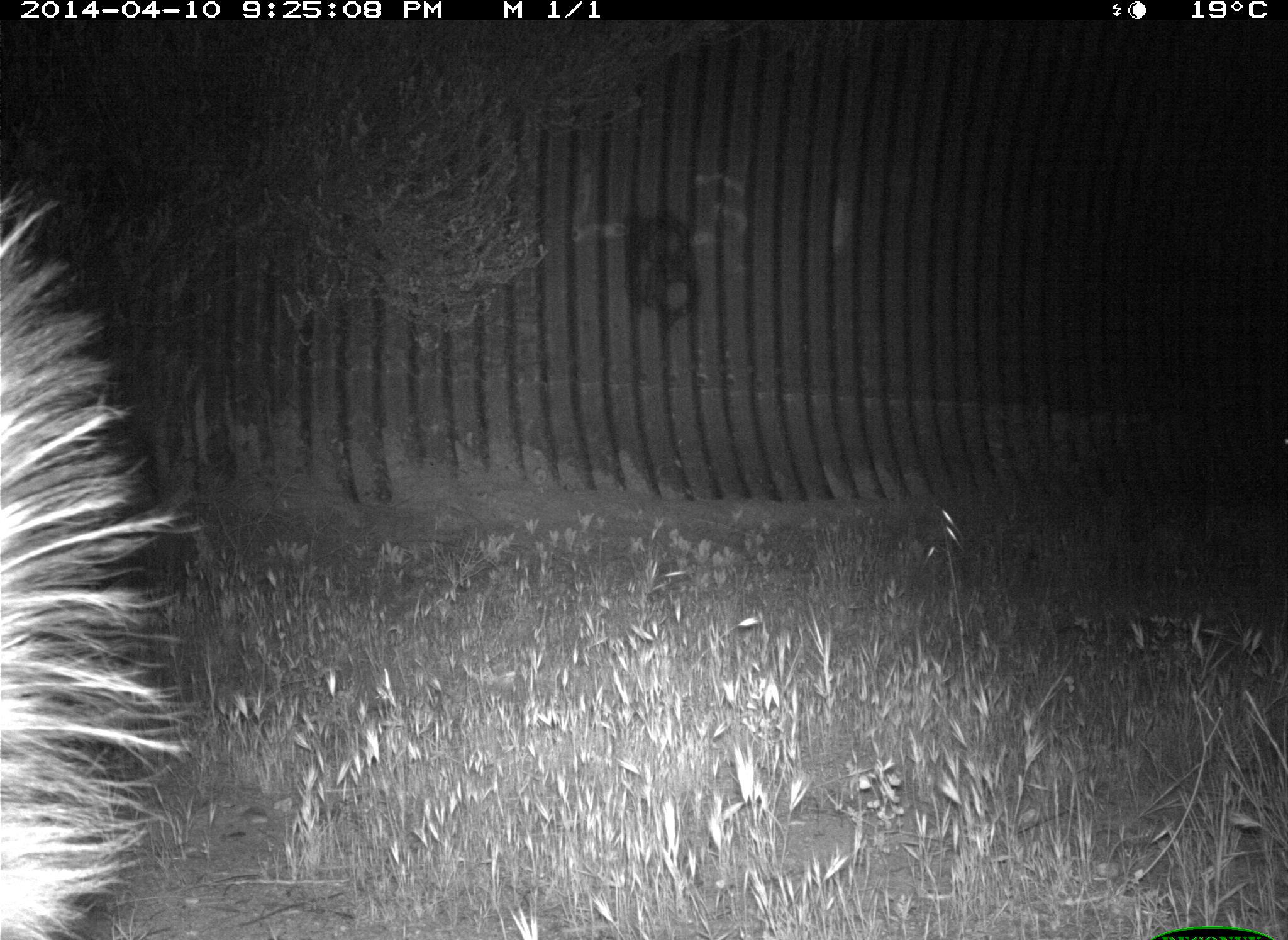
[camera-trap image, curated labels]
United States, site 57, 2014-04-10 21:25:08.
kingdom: Animalia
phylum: Chordata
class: Mammalia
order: Carnivora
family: Mephitidae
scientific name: Mephitidae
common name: skunk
Skunk (Mephitidae).